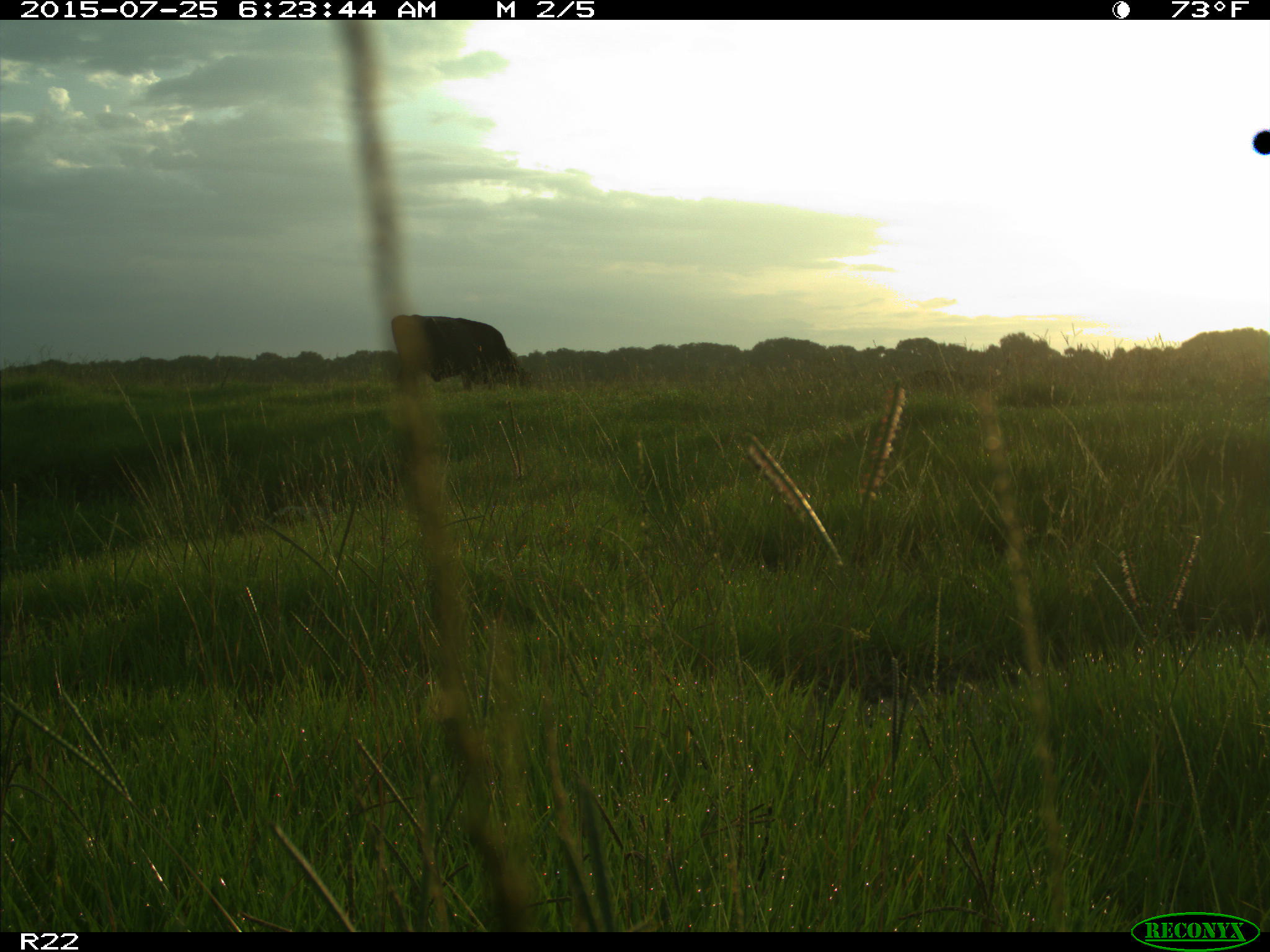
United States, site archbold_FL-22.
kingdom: Animalia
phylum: Chordata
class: Mammalia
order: Artiodactyla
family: Bovidae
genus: Bos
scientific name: Bos taurus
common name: domestic cow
Bos taurus (domestic cow).